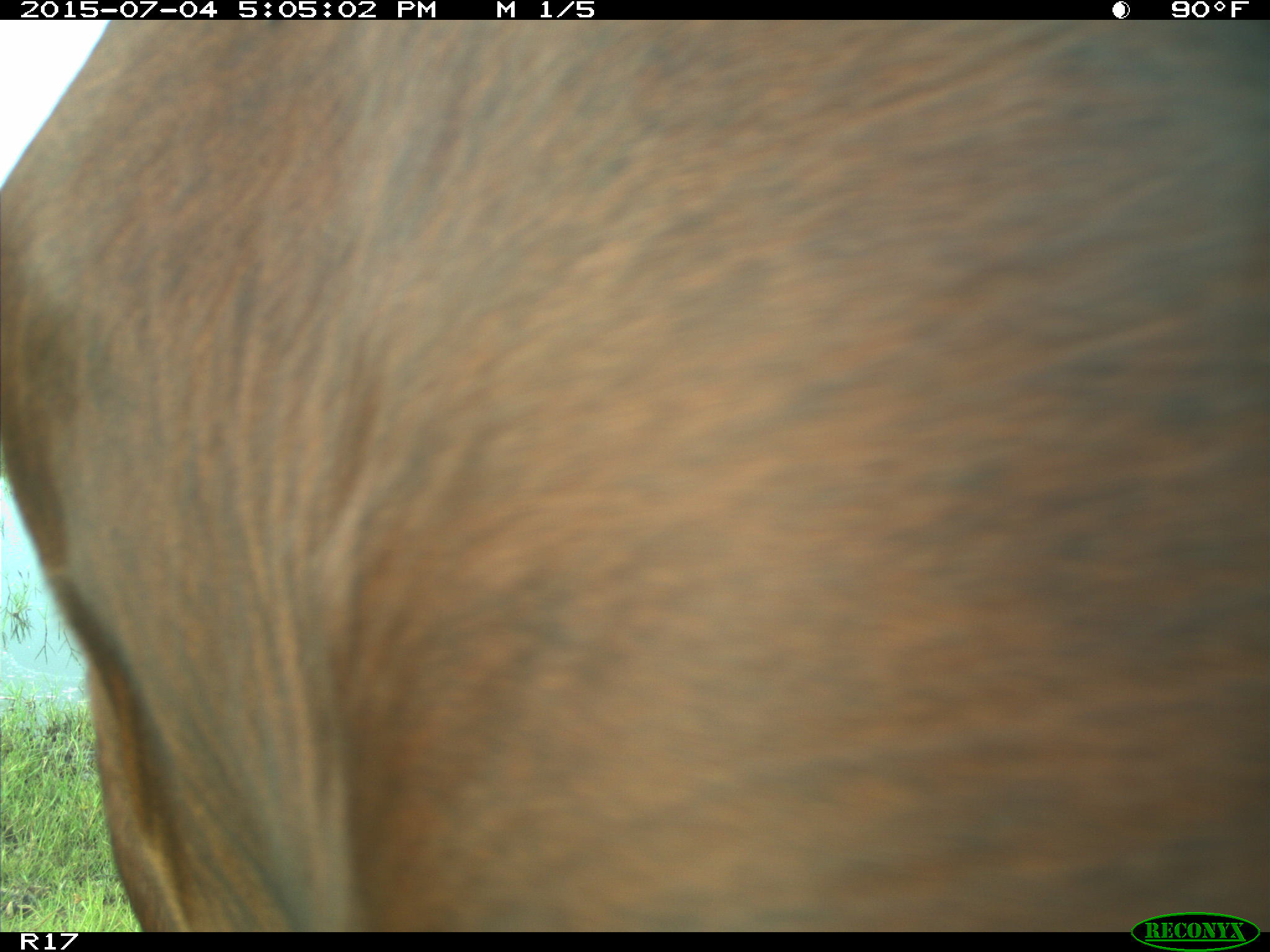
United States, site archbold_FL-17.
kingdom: Animalia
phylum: Chordata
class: Mammalia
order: Artiodactyla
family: Bovidae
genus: Bos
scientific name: Bos taurus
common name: domestic cow